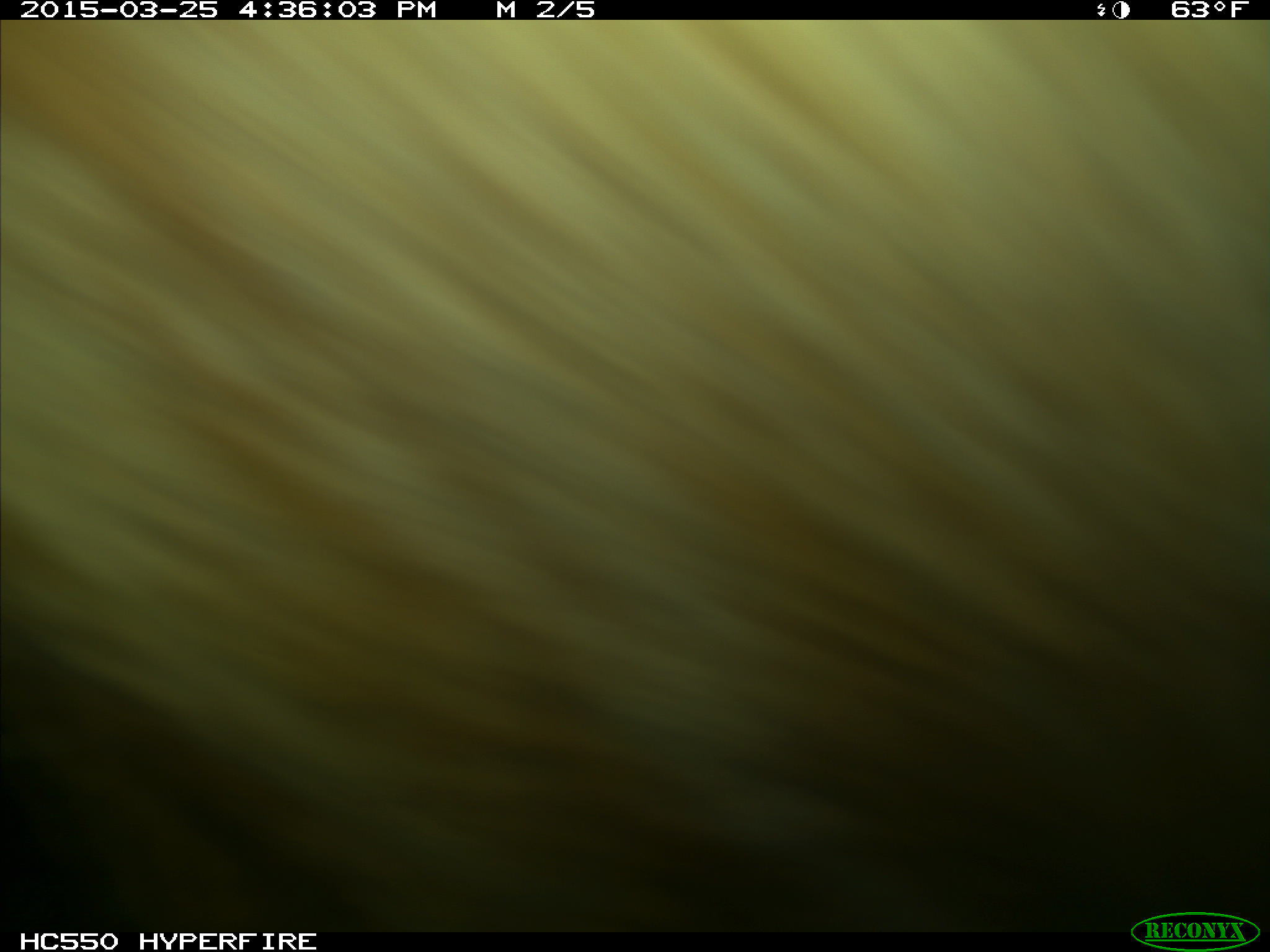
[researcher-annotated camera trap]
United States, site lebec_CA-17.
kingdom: Animalia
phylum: Chordata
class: Mammalia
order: Artiodactyla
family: Bovidae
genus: Bos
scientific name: Bos taurus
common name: domestic cow